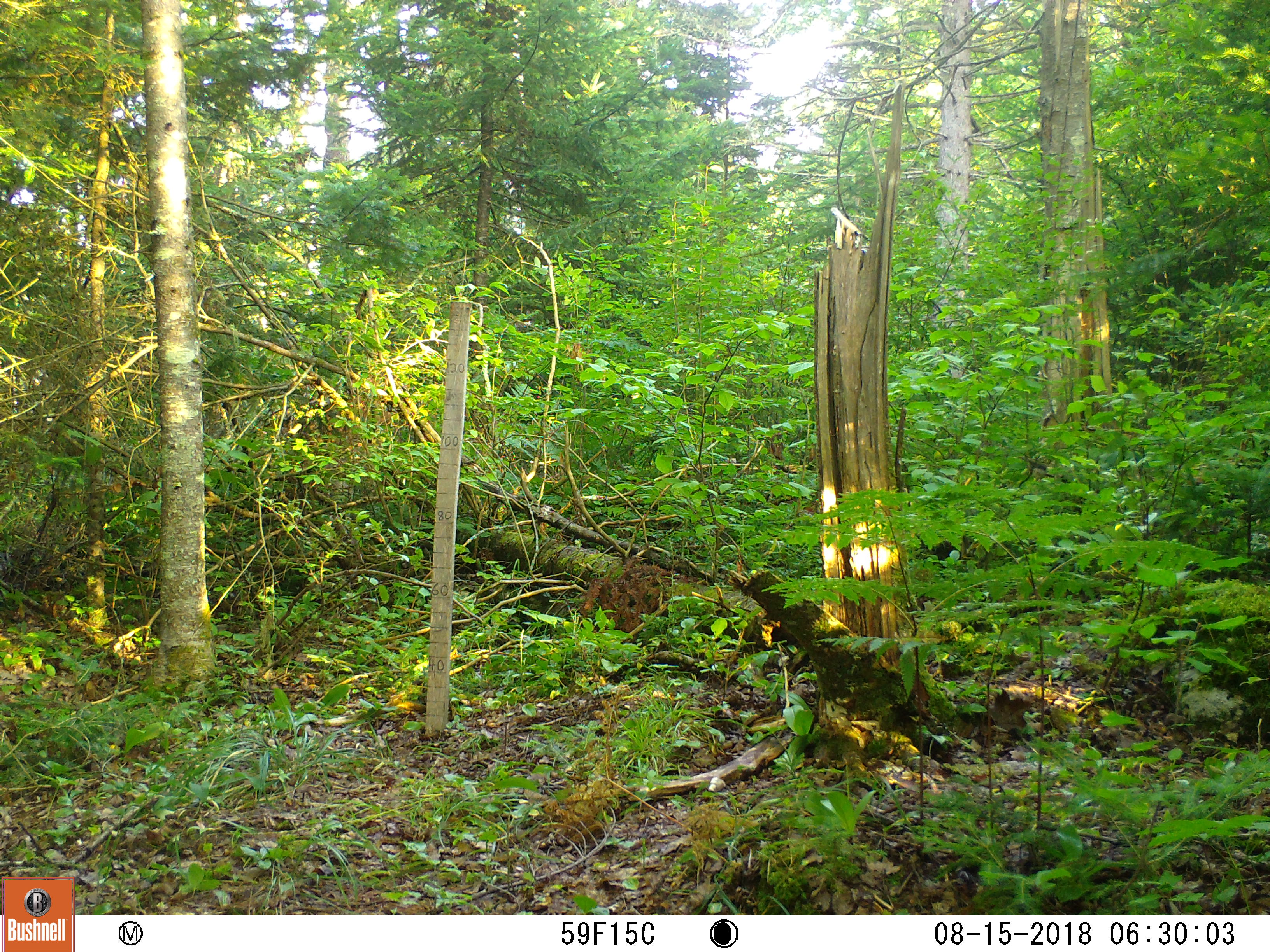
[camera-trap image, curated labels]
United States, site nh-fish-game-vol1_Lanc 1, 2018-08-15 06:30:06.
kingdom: Animalia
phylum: Chordata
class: Mammalia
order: Carnivora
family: Canidae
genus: Canis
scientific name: Canis latrans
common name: coyote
Coyote (Canis latrans).